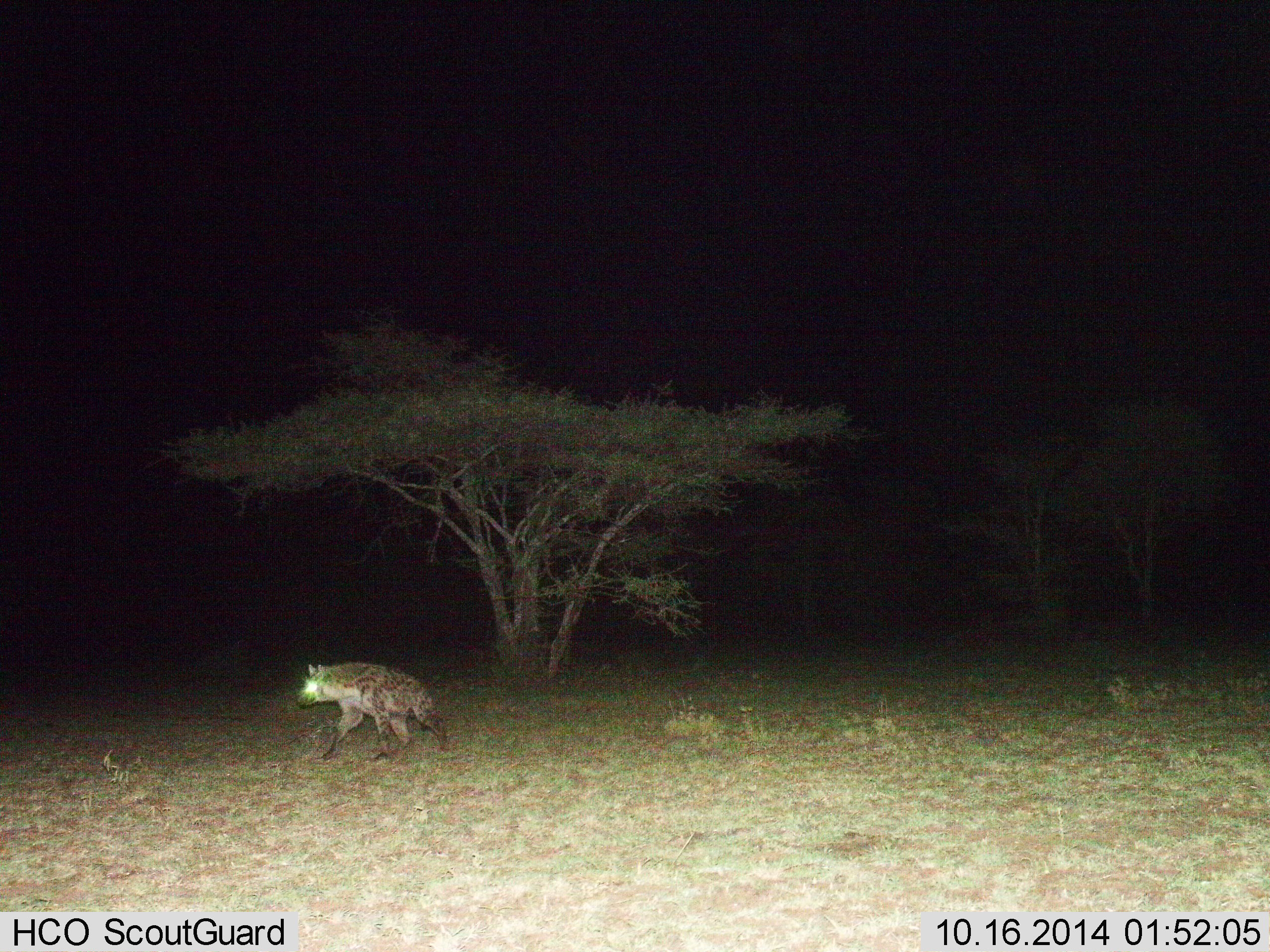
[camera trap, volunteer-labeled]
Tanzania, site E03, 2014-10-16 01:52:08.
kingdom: Animalia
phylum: Chordata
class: Mammalia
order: Carnivora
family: Hyaenidae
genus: Crocuta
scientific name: Crocuta crocuta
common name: spotted hyena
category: hyenaspotted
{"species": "hyenaspotted (spotted hyena) (Crocuta crocuta)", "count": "1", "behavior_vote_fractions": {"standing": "0%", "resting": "0%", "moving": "100%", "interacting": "0%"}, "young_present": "0%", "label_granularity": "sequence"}